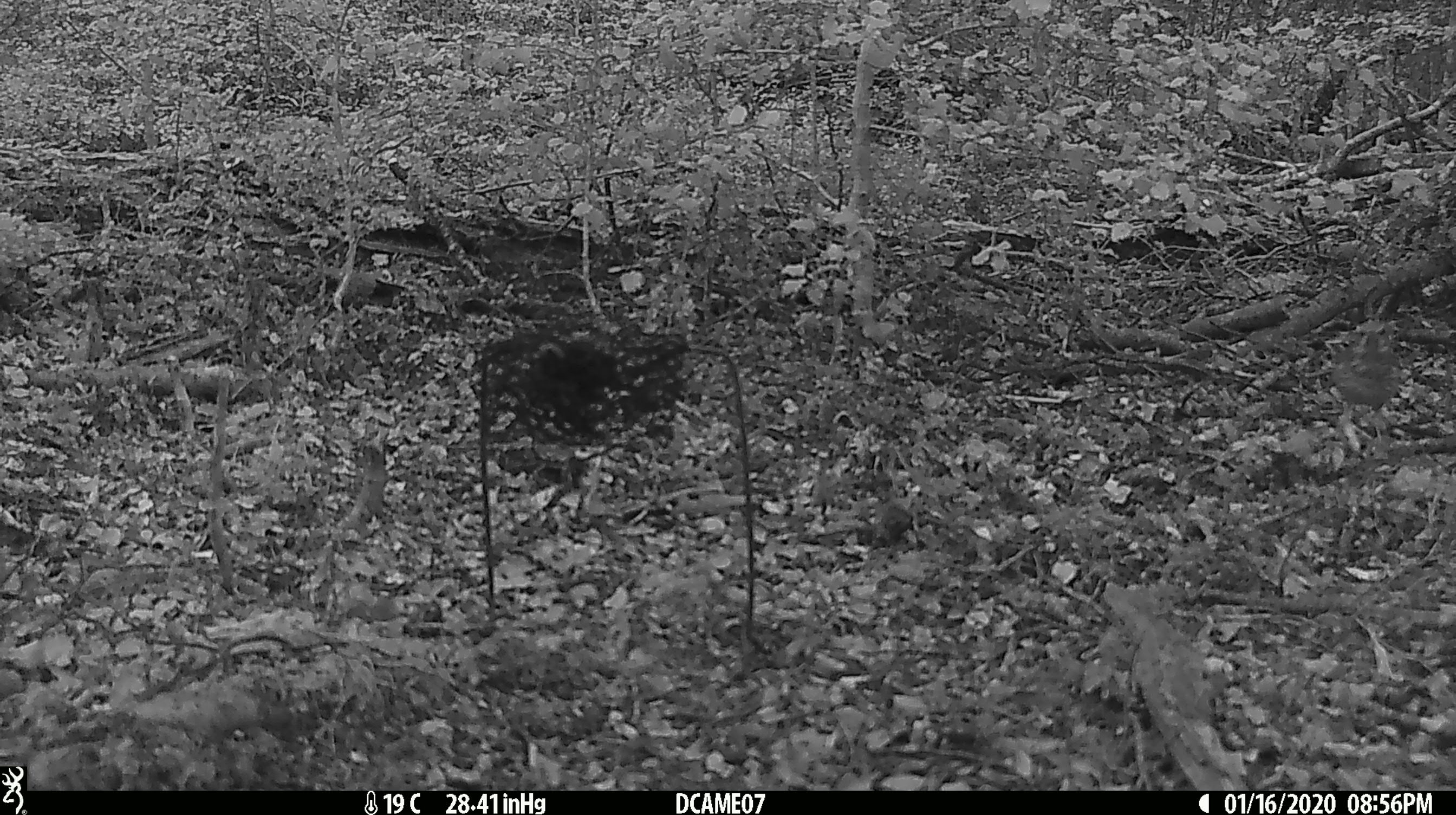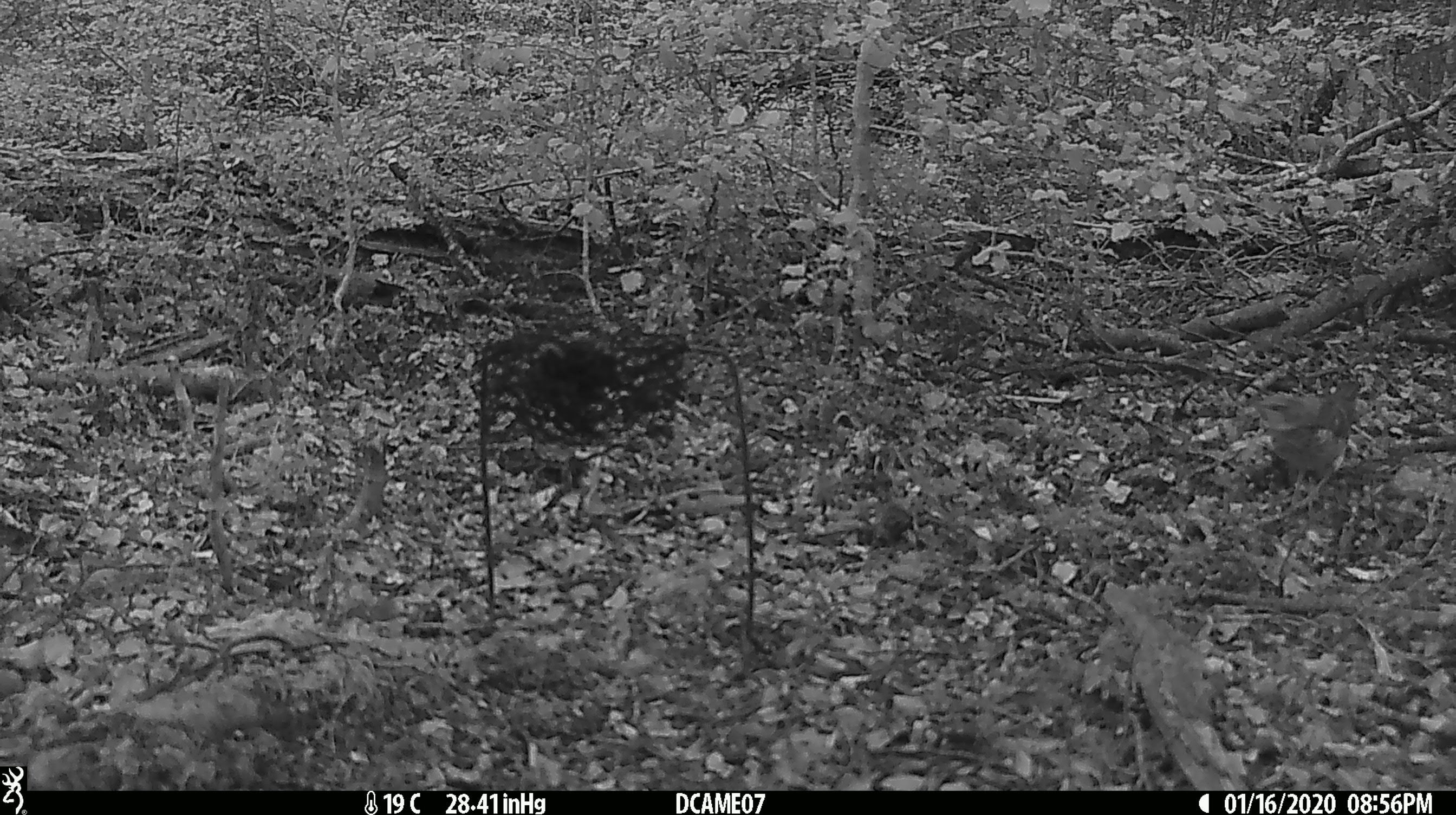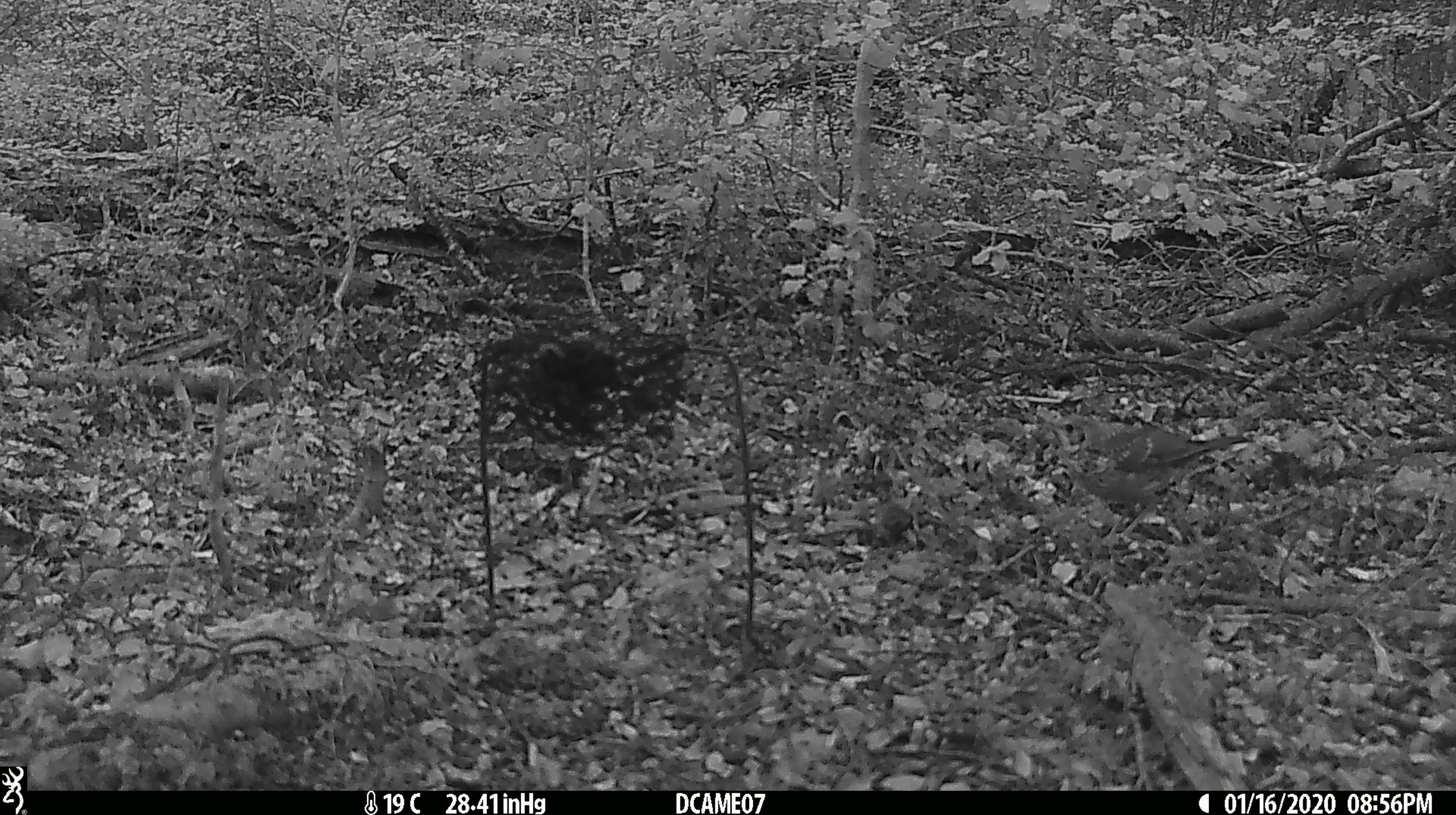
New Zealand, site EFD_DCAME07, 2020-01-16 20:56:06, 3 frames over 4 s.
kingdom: Animalia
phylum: Chordata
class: Aves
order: Passeriformes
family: Turdidae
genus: Turdus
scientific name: Turdus philomelos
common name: song thrush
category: thrush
Thrush (song thrush) (Turdus philomelos).